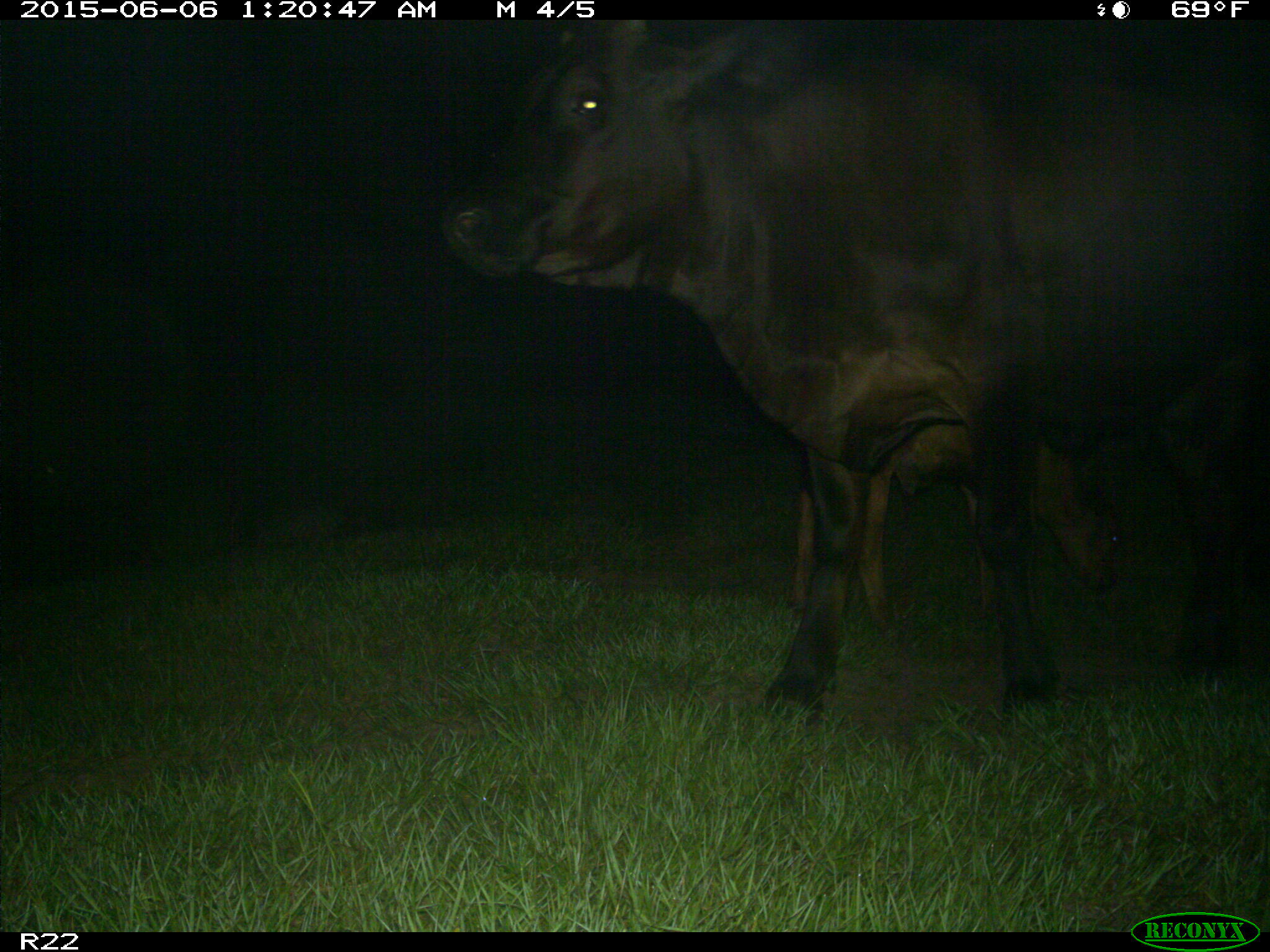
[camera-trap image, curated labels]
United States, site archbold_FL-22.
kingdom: Animalia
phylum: Chordata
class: Mammalia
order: Artiodactyla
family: Bovidae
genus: Bos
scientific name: Bos taurus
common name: domestic cow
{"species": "Bos taurus (domestic cow)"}